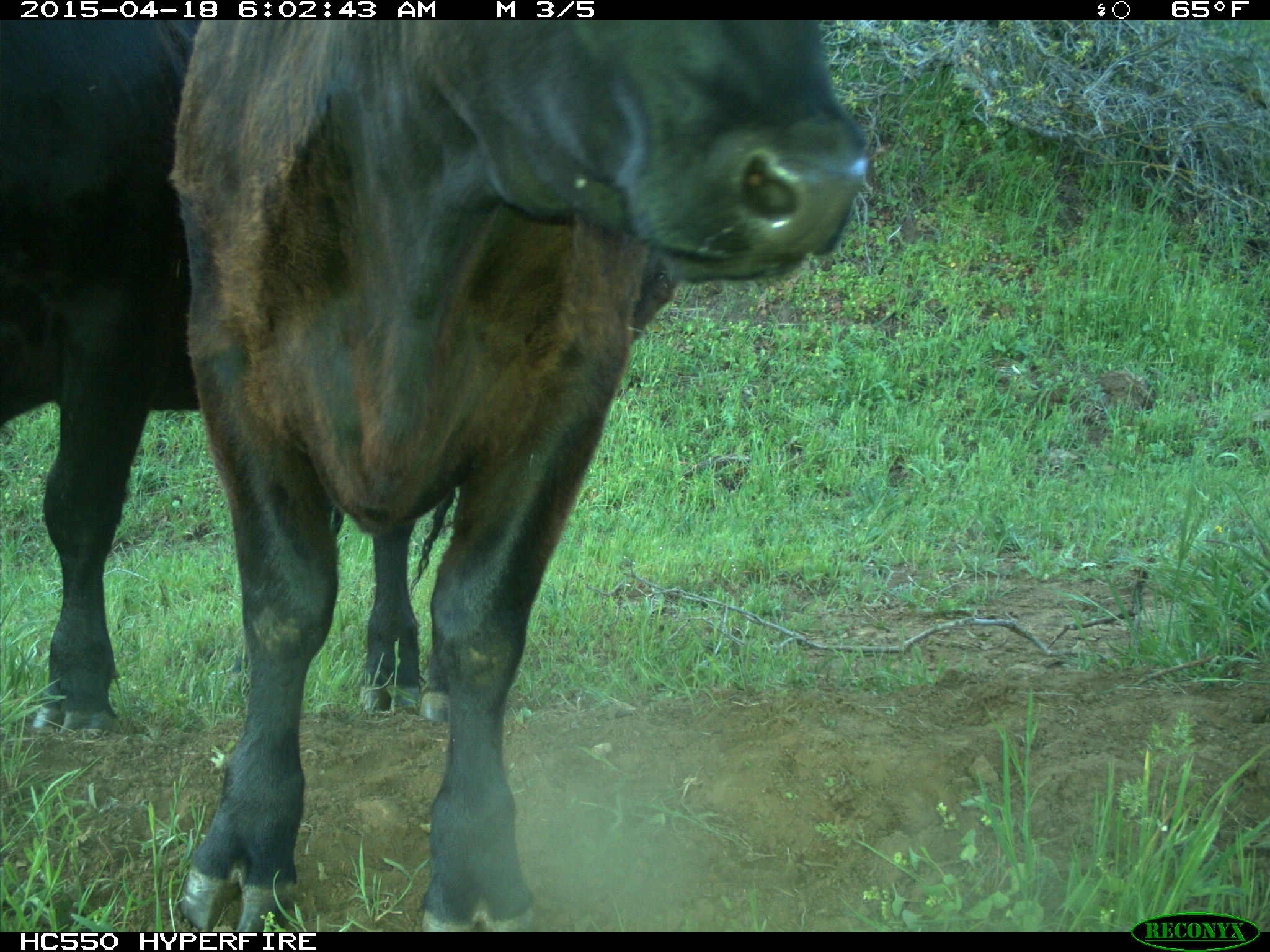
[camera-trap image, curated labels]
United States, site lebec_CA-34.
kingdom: Animalia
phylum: Chordata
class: Mammalia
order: Artiodactyla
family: Bovidae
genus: Bos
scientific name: Bos taurus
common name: domestic cow